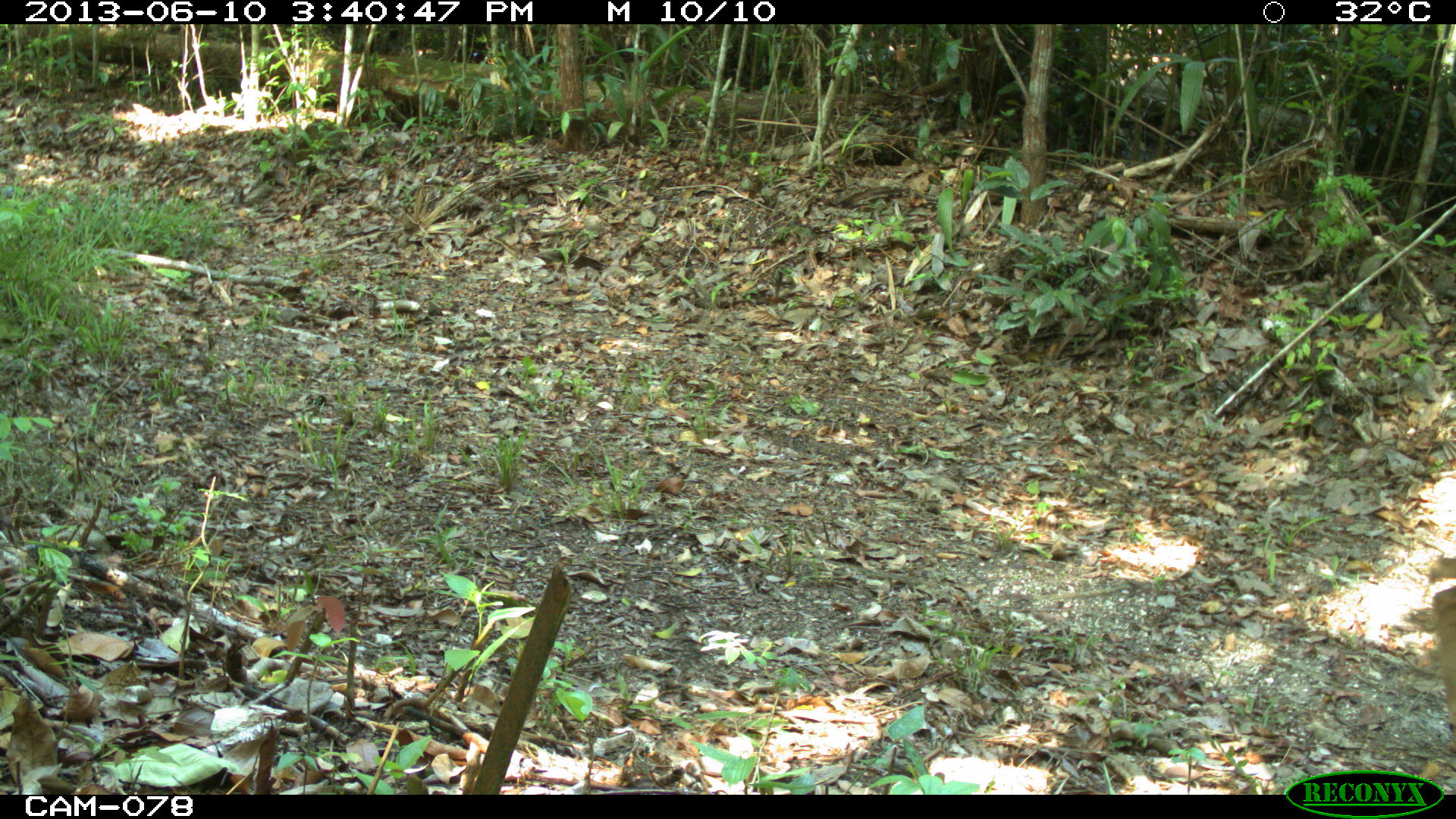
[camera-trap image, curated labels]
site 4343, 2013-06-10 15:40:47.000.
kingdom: Animalia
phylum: Chordata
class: Mammalia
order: Artiodactyla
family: Cervidae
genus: Odocoileus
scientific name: Odocoileus virginianus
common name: white-tailed deer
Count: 1.